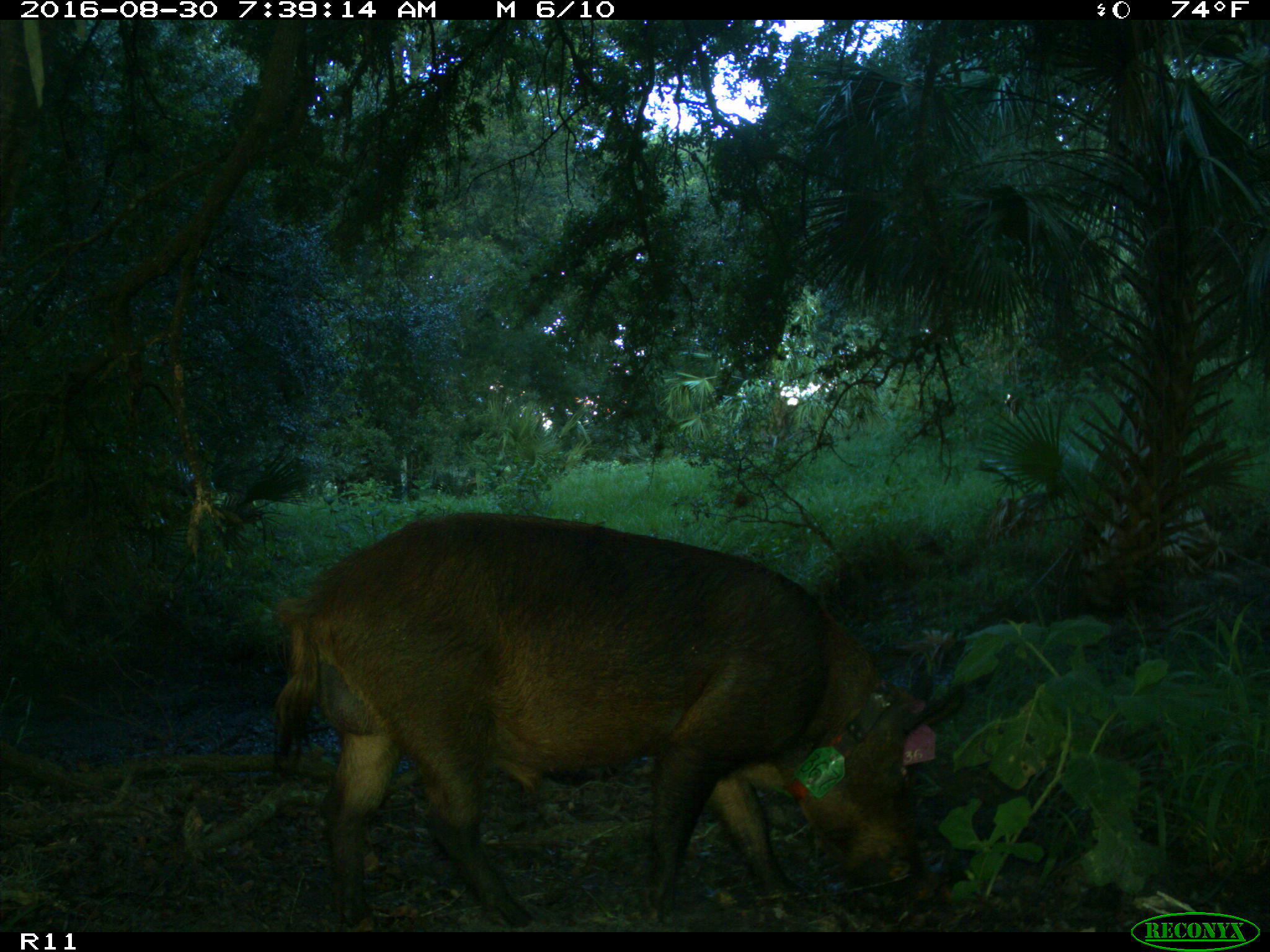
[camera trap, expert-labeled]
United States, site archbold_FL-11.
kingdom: Animalia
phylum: Chordata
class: Mammalia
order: Artiodactyla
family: Suidae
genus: Sus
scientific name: Sus scrofa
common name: wild boar